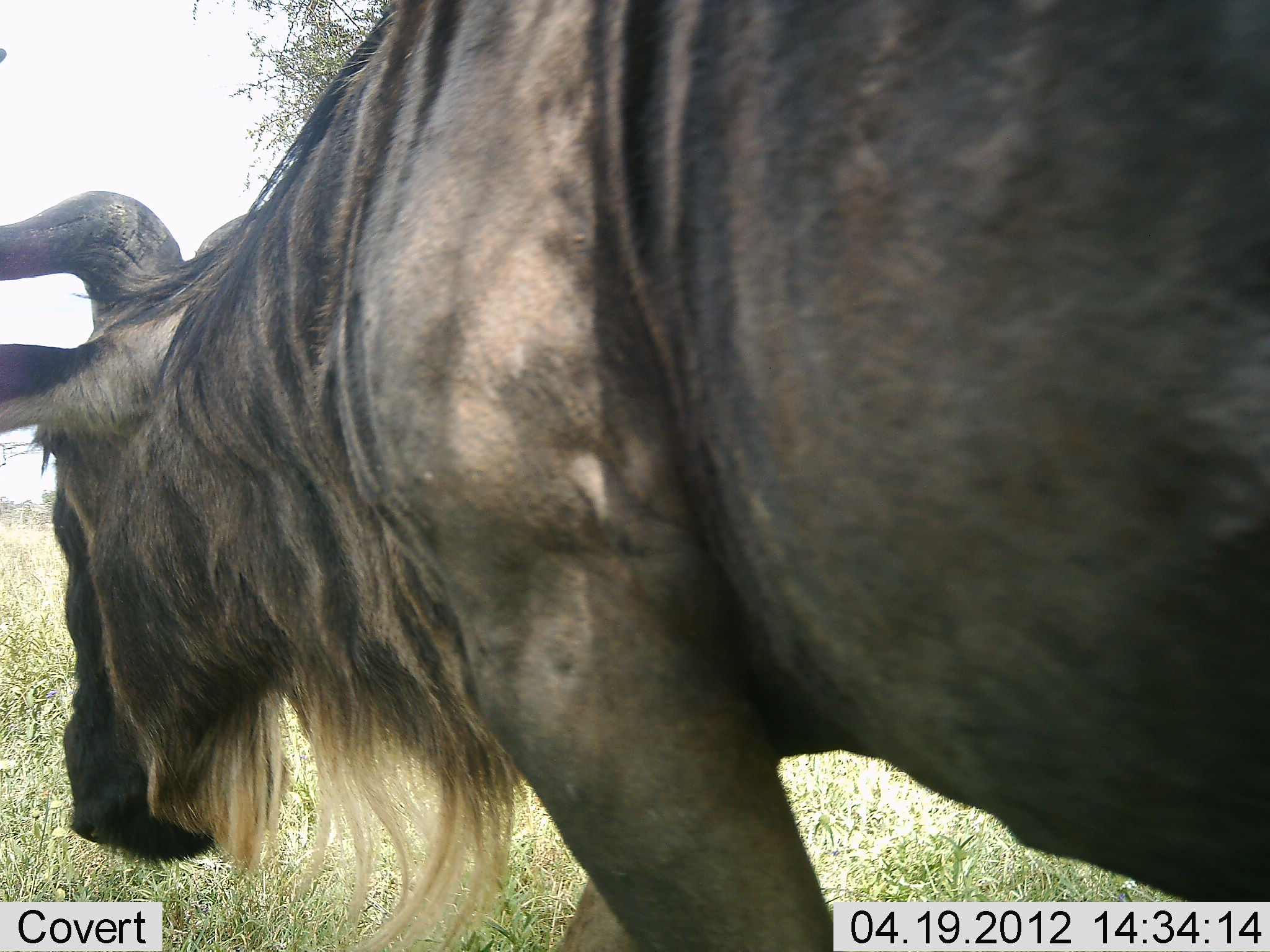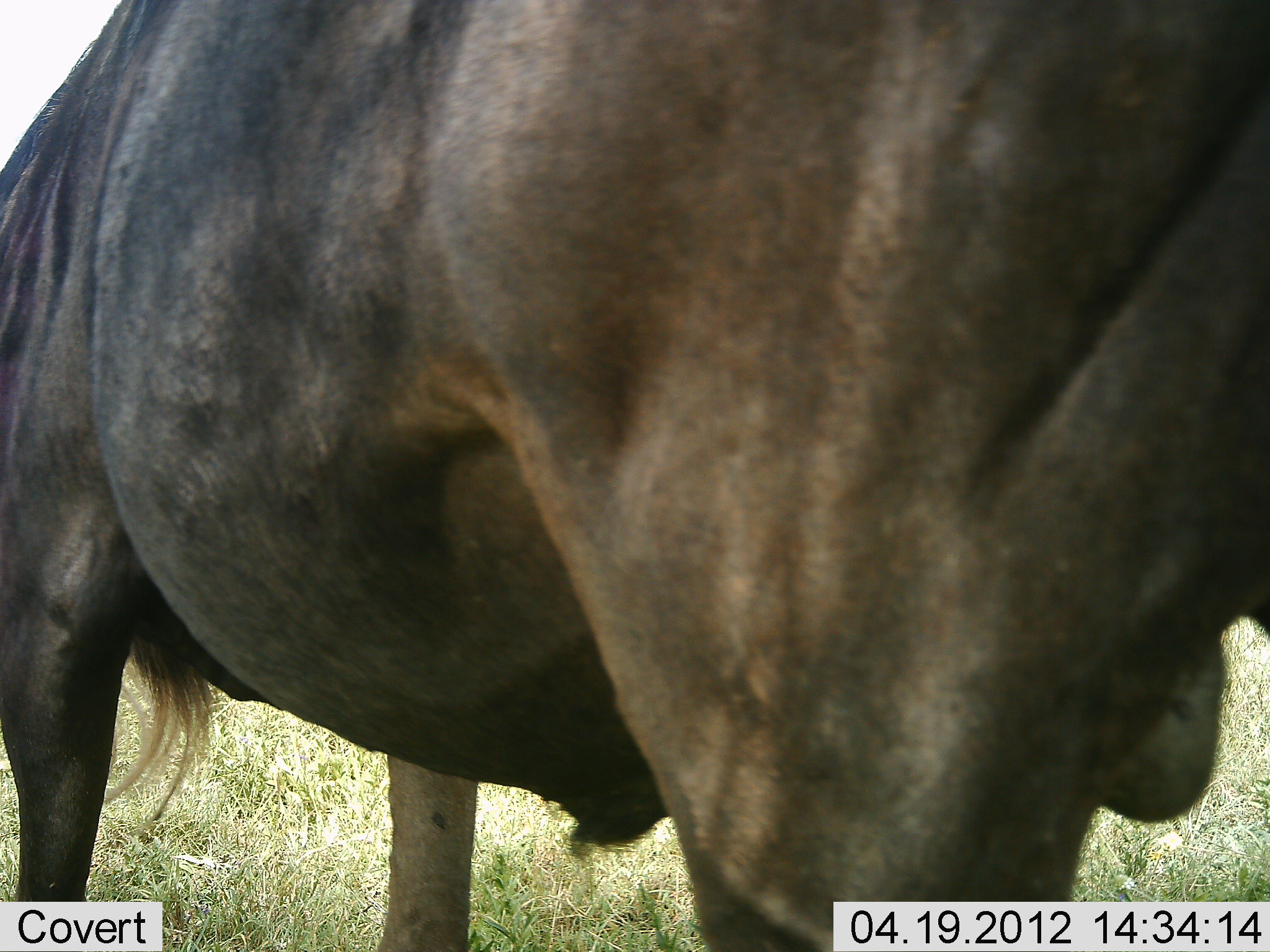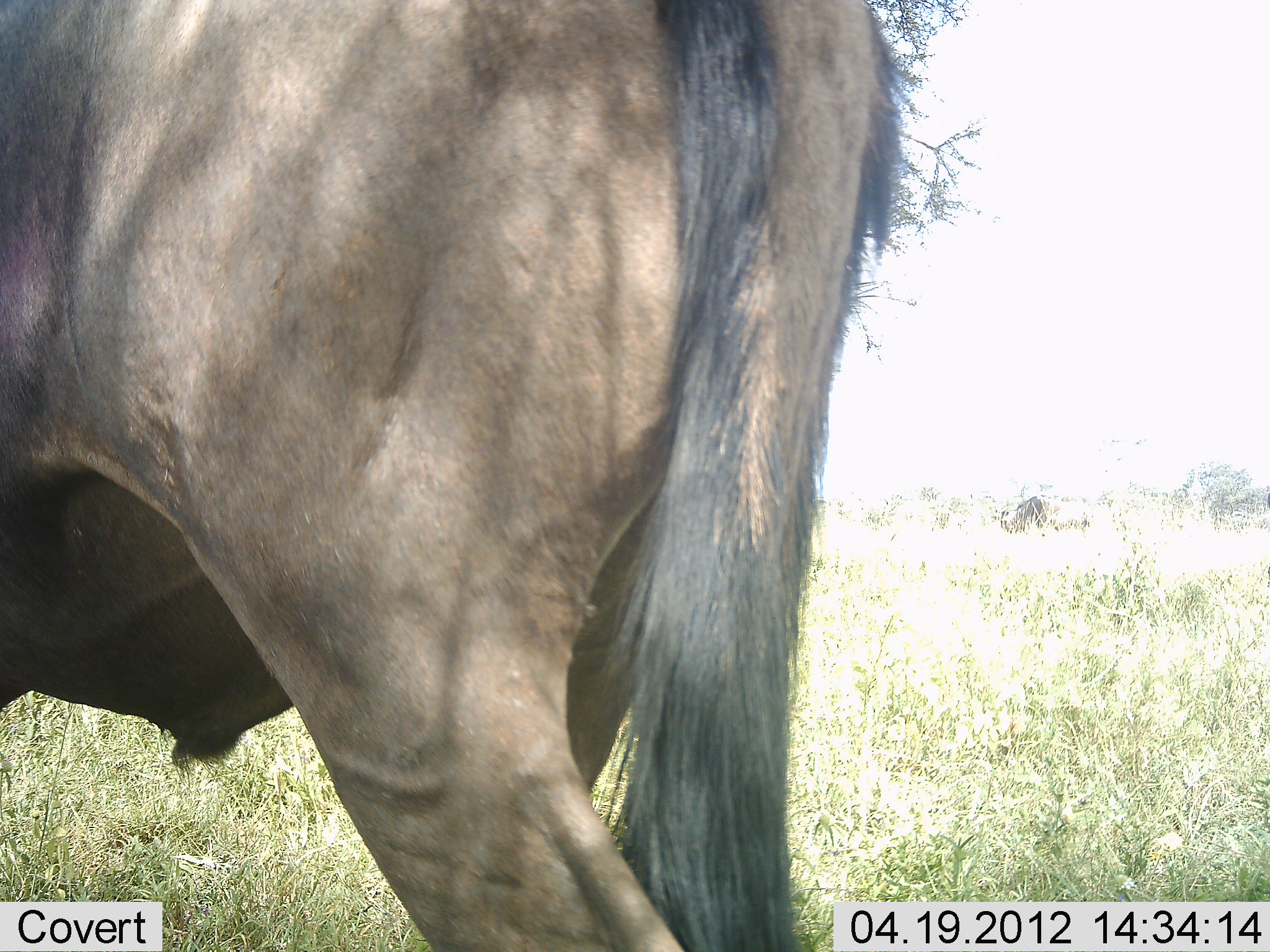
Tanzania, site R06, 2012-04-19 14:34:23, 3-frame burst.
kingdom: Animalia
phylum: Chordata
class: Mammalia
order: Artiodactyla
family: Bovidae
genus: Connochaetes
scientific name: Connochaetes taurinus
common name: blue wildebeest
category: wildebeest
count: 1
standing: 18%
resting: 0%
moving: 88%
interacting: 0%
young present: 0%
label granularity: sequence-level